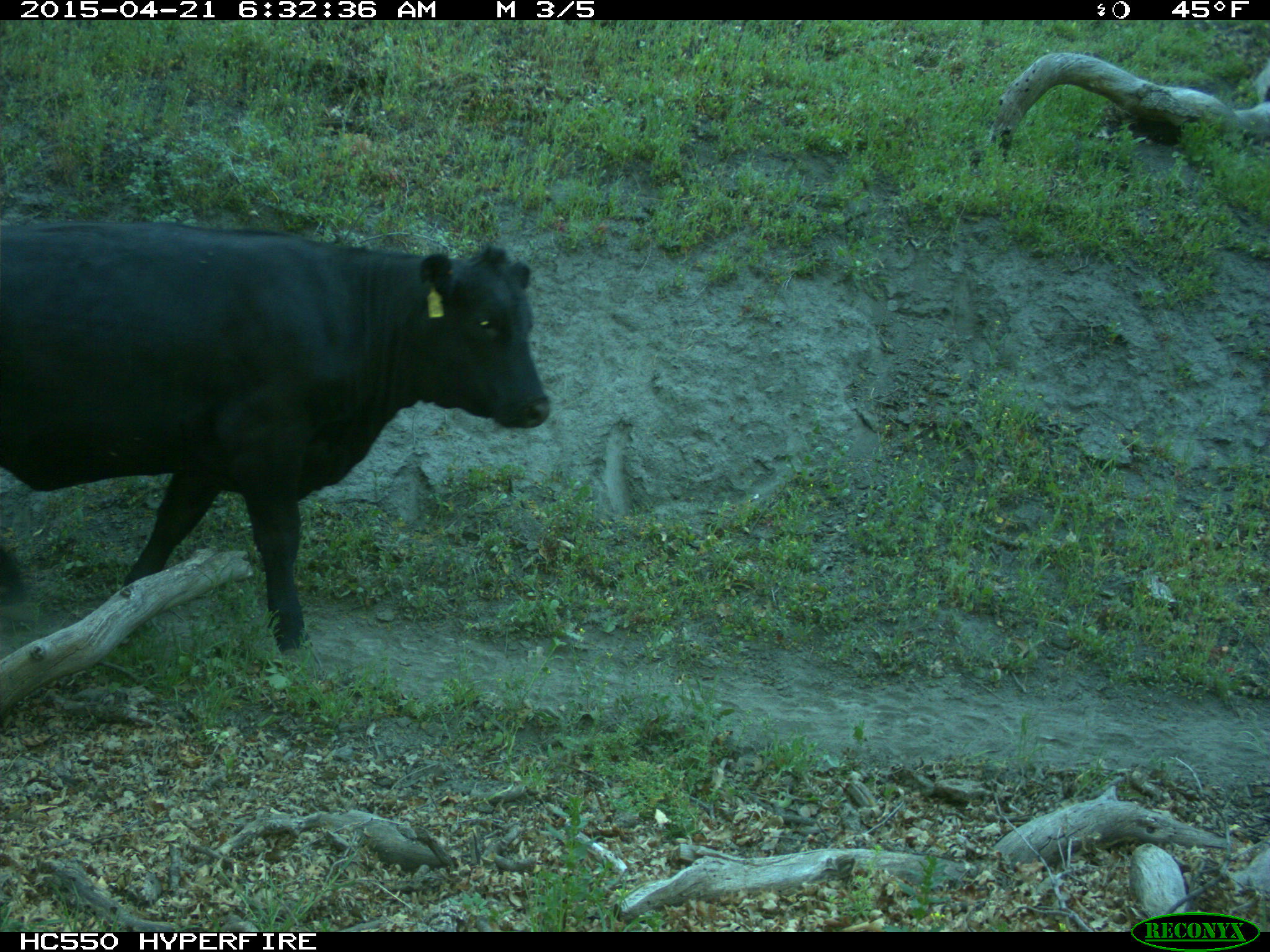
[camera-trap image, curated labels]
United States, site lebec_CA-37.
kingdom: Animalia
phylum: Chordata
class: Mammalia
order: Artiodactyla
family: Bovidae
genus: Bos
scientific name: Bos taurus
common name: domestic cow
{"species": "Bos taurus (domestic cow)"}